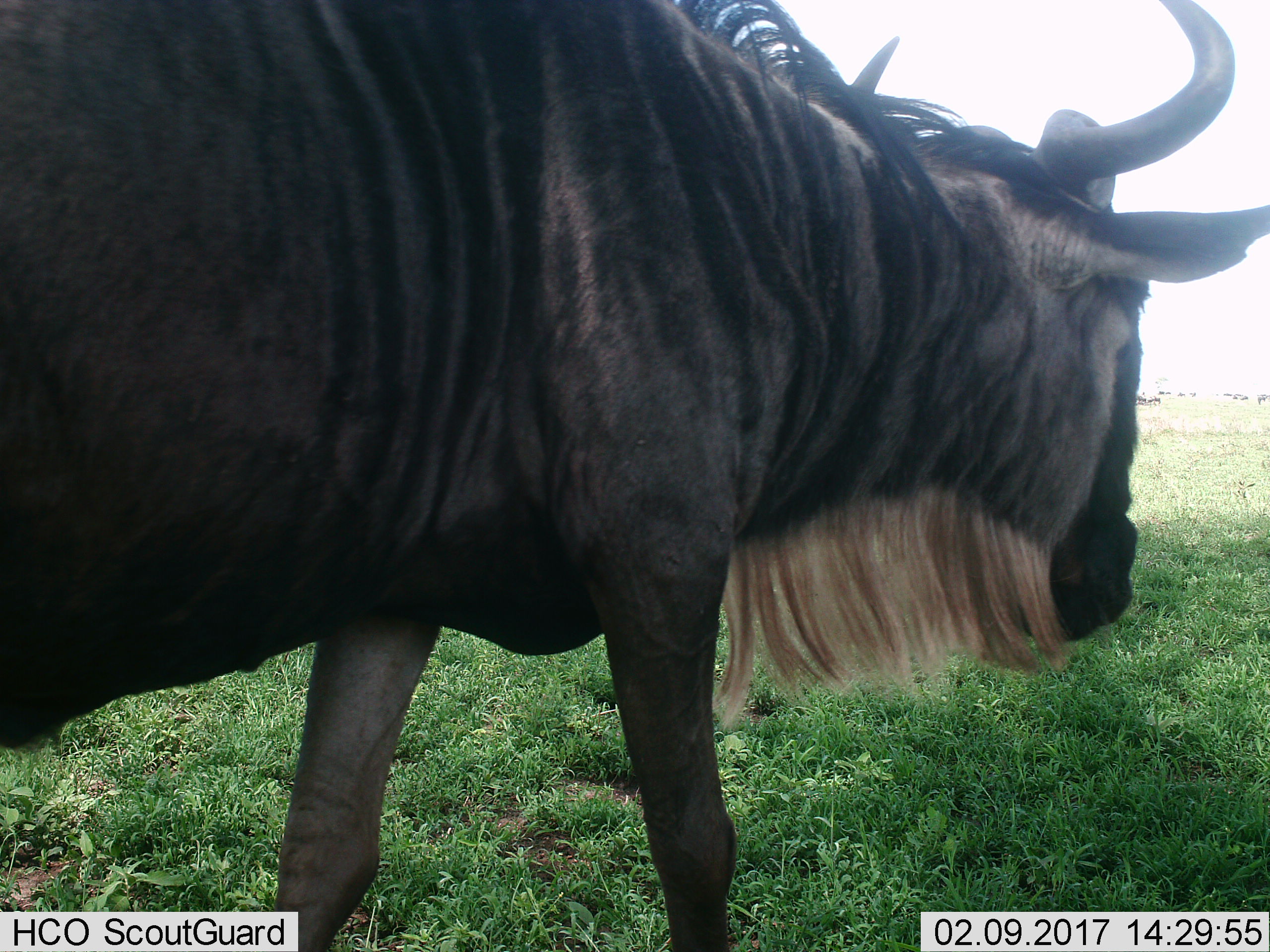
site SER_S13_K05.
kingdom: Animalia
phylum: Chordata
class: Mammalia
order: Artiodactyla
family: Bovidae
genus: Connochaetes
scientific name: Connochaetes taurinus taurinus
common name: blue wildebeest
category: wildebeestblue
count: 1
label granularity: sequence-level